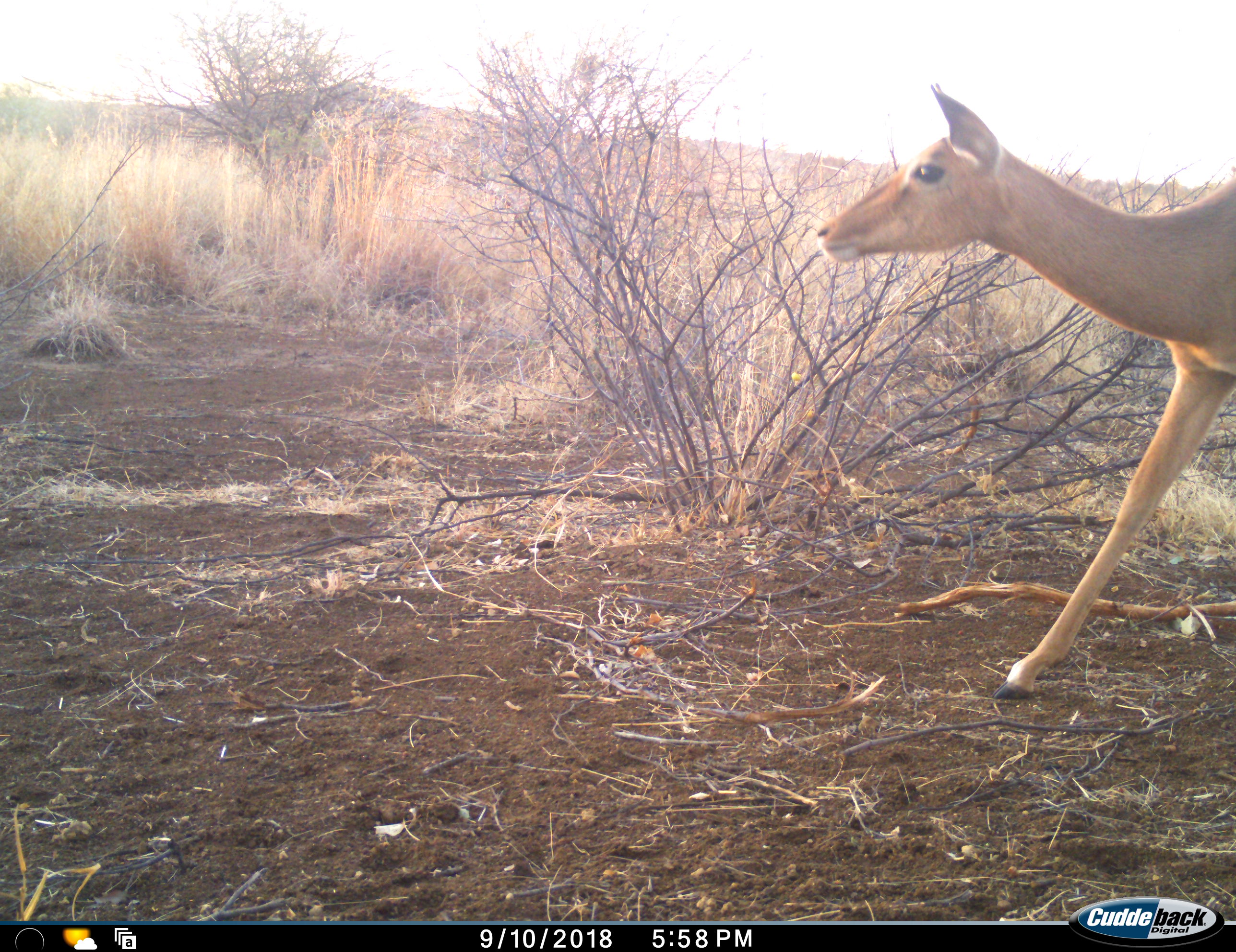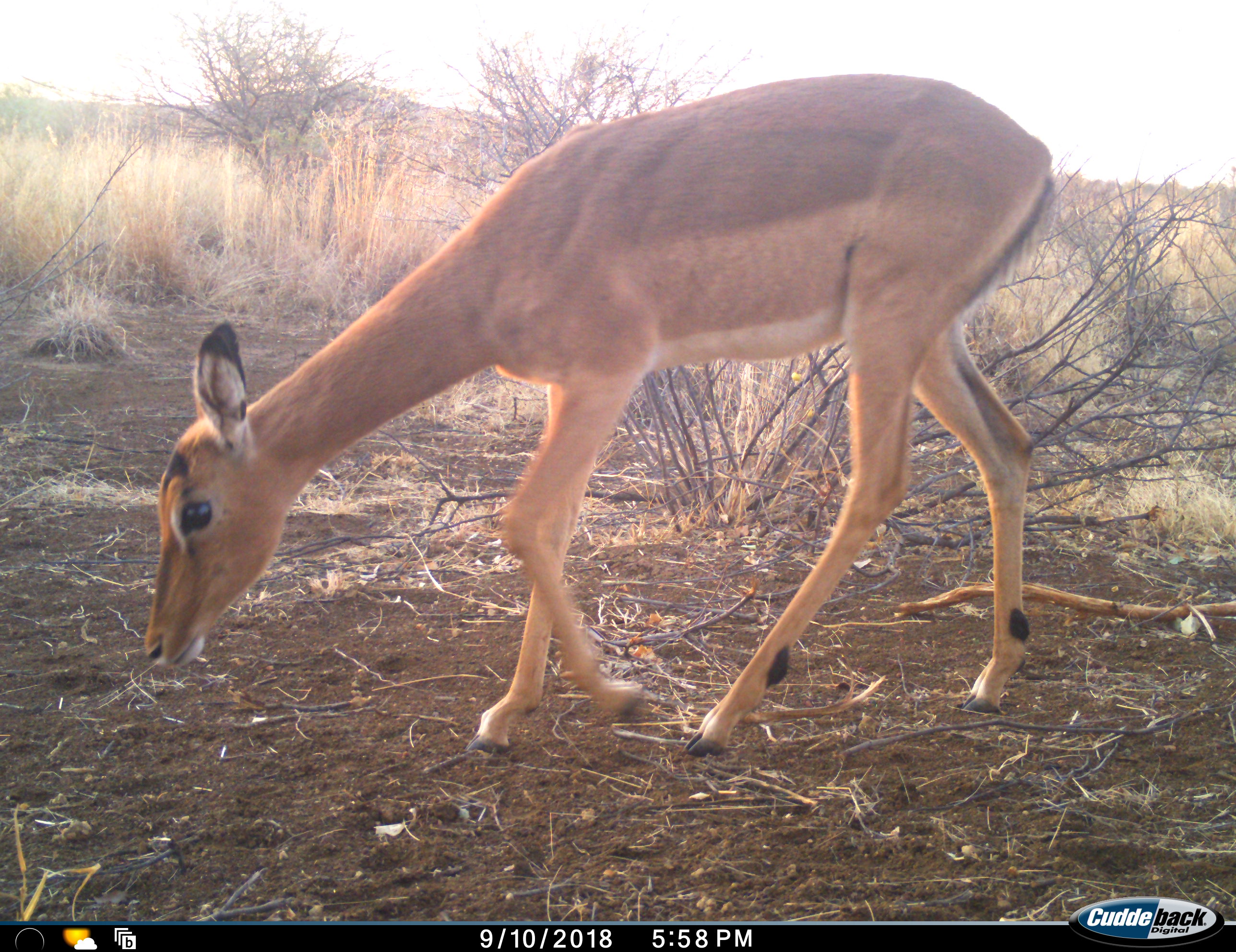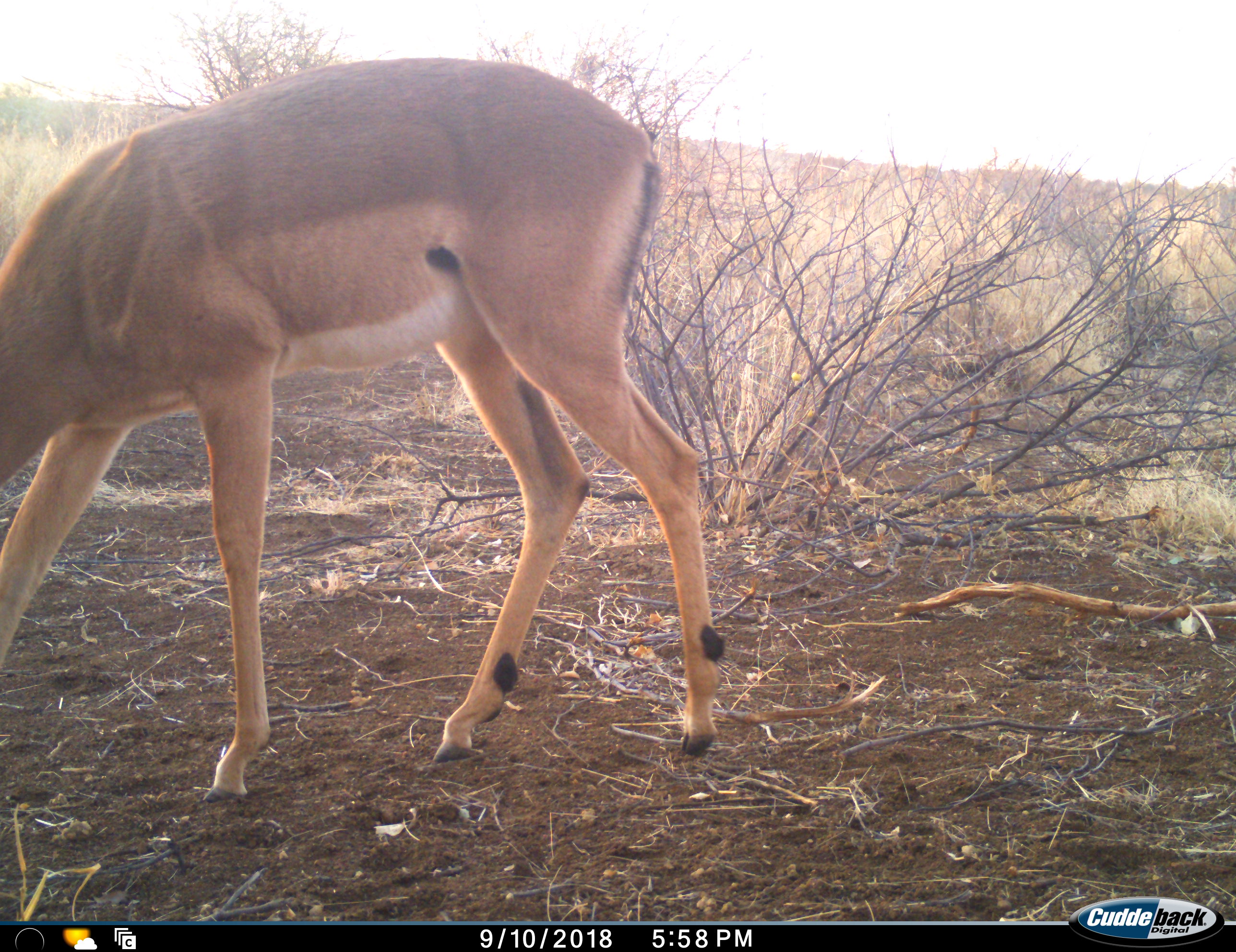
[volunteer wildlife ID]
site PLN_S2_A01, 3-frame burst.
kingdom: Animalia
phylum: Chordata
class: Mammalia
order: Artiodactyla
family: Bovidae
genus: Aepyceros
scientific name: Aepyceros melampus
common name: impala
Impala (Aepyceros melampus), count 1. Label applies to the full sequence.